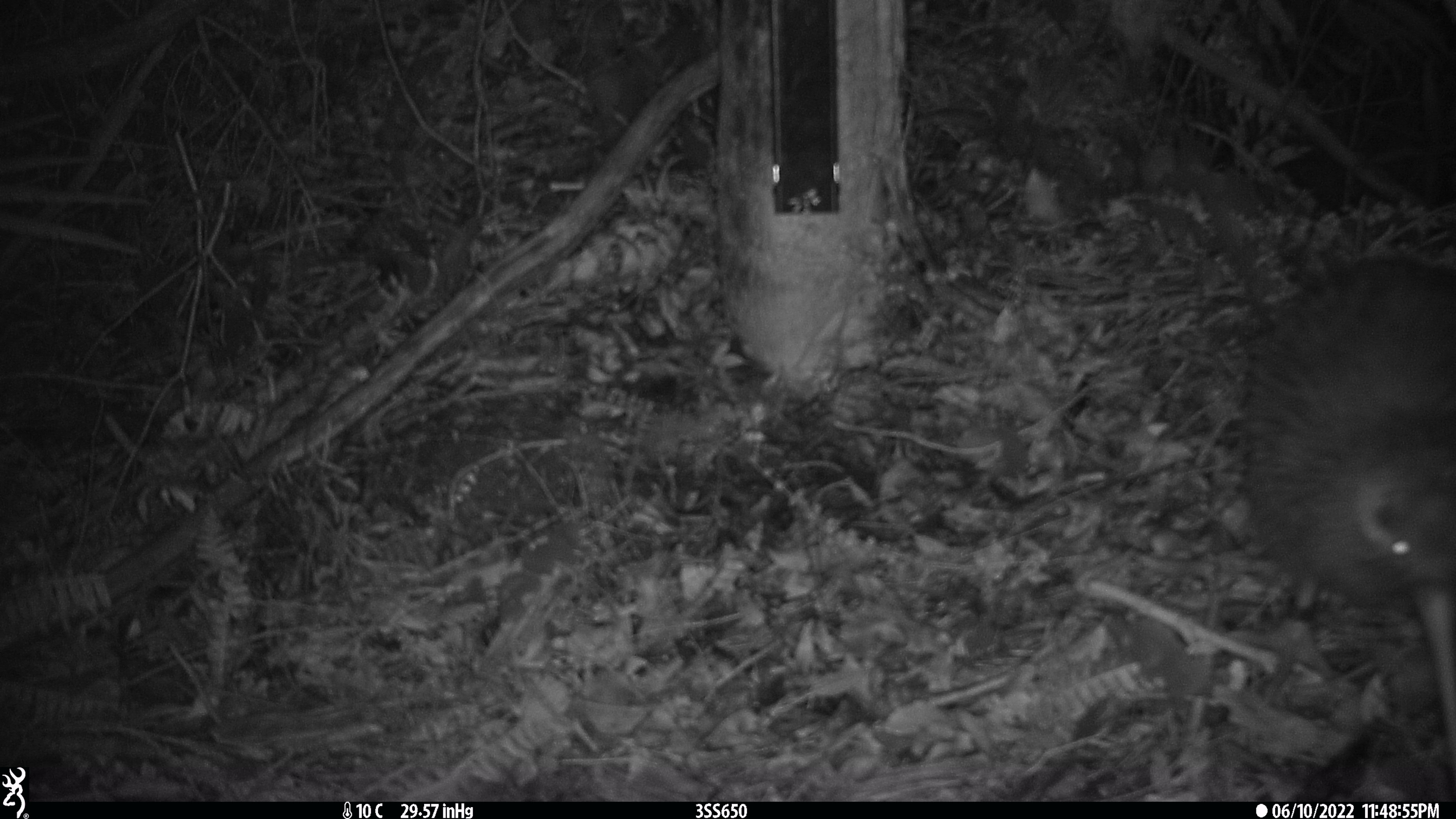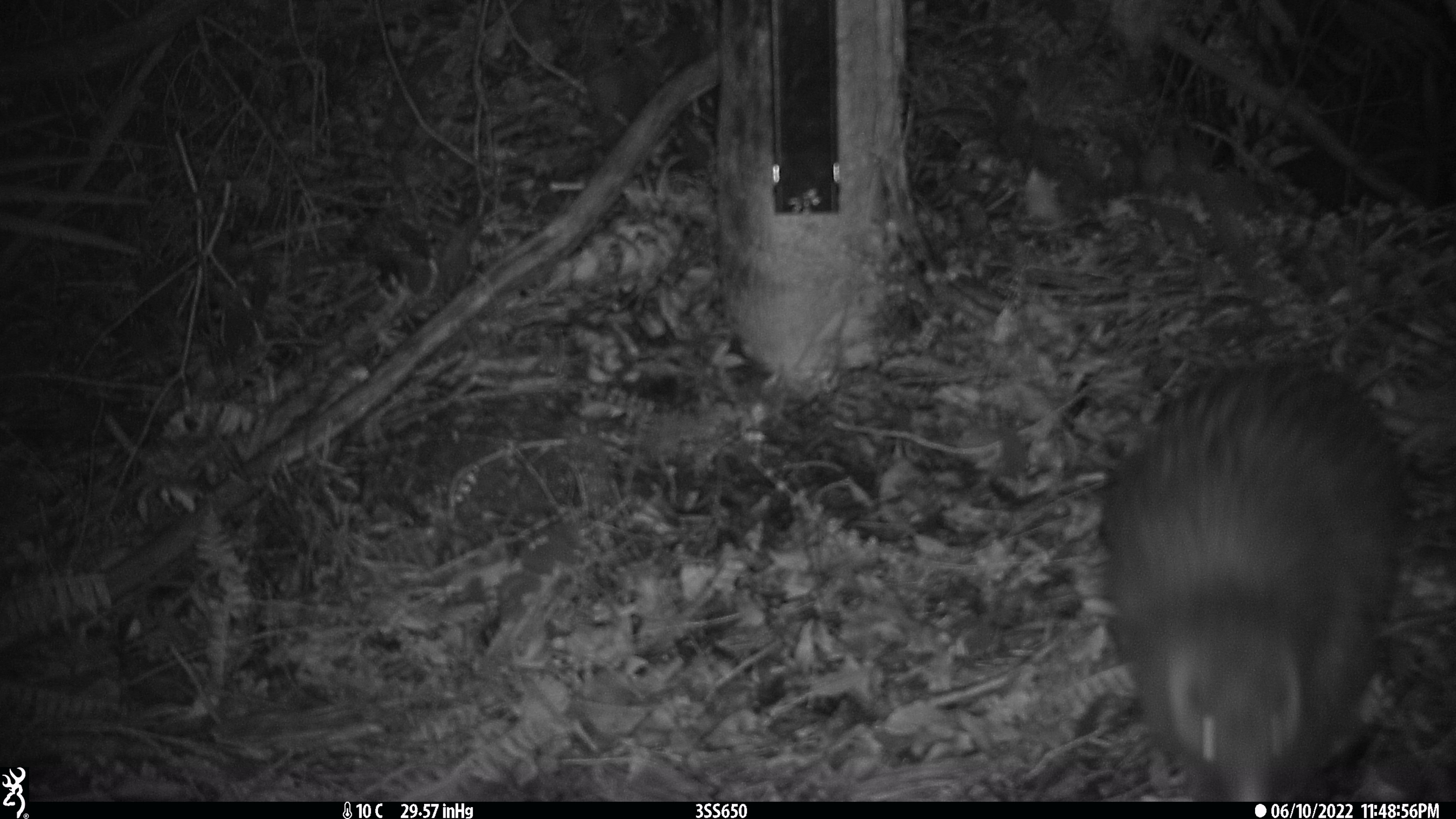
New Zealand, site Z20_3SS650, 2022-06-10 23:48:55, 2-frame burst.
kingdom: Animalia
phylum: Chordata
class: Aves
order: Apterygiformes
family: Apterygidae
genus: Apteryx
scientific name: Apteryx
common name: kiwi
Kiwi (Apteryx).